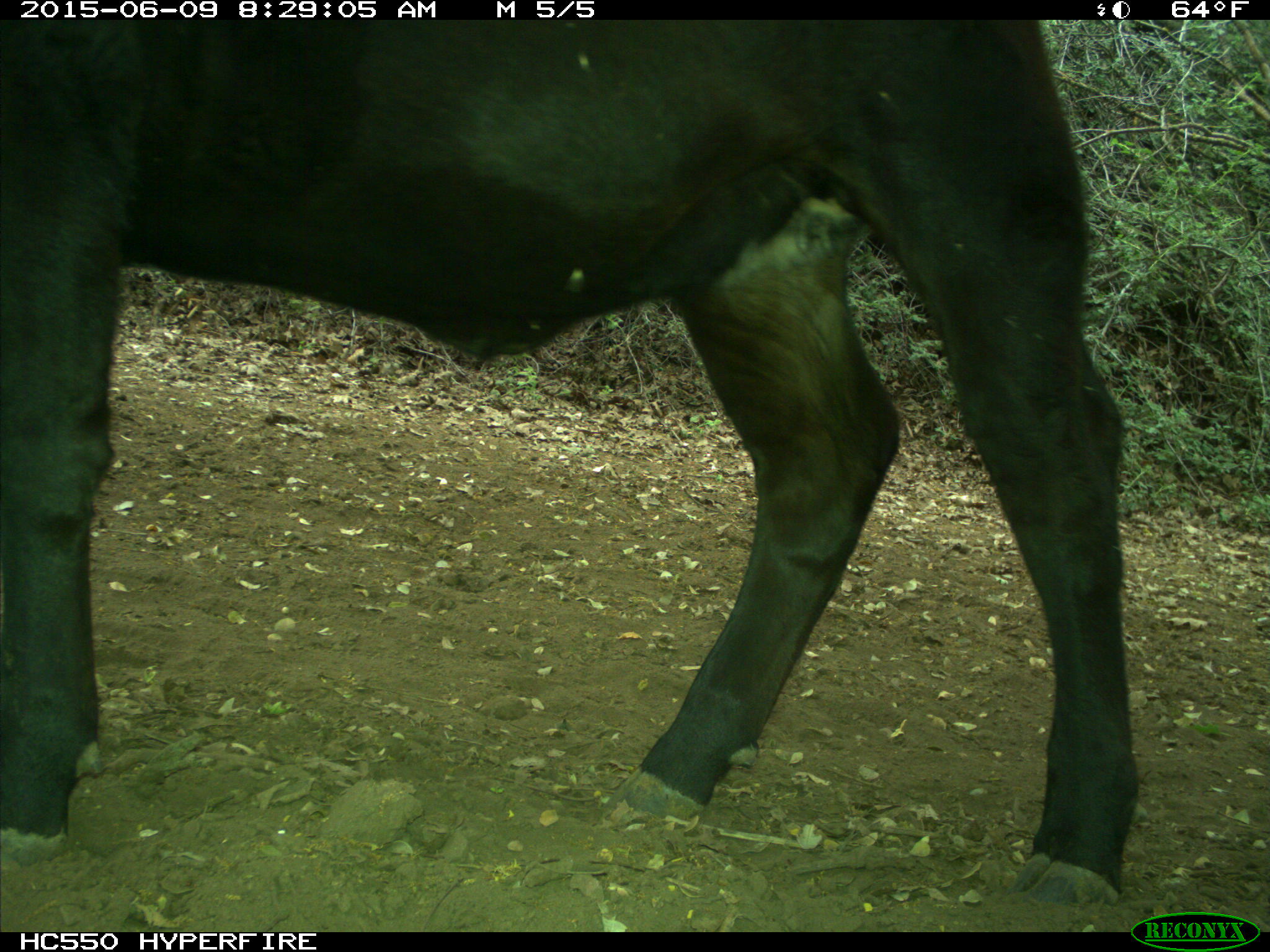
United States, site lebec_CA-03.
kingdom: Animalia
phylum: Chordata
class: Mammalia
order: Artiodactyla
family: Bovidae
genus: Bos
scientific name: Bos taurus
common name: domestic cow